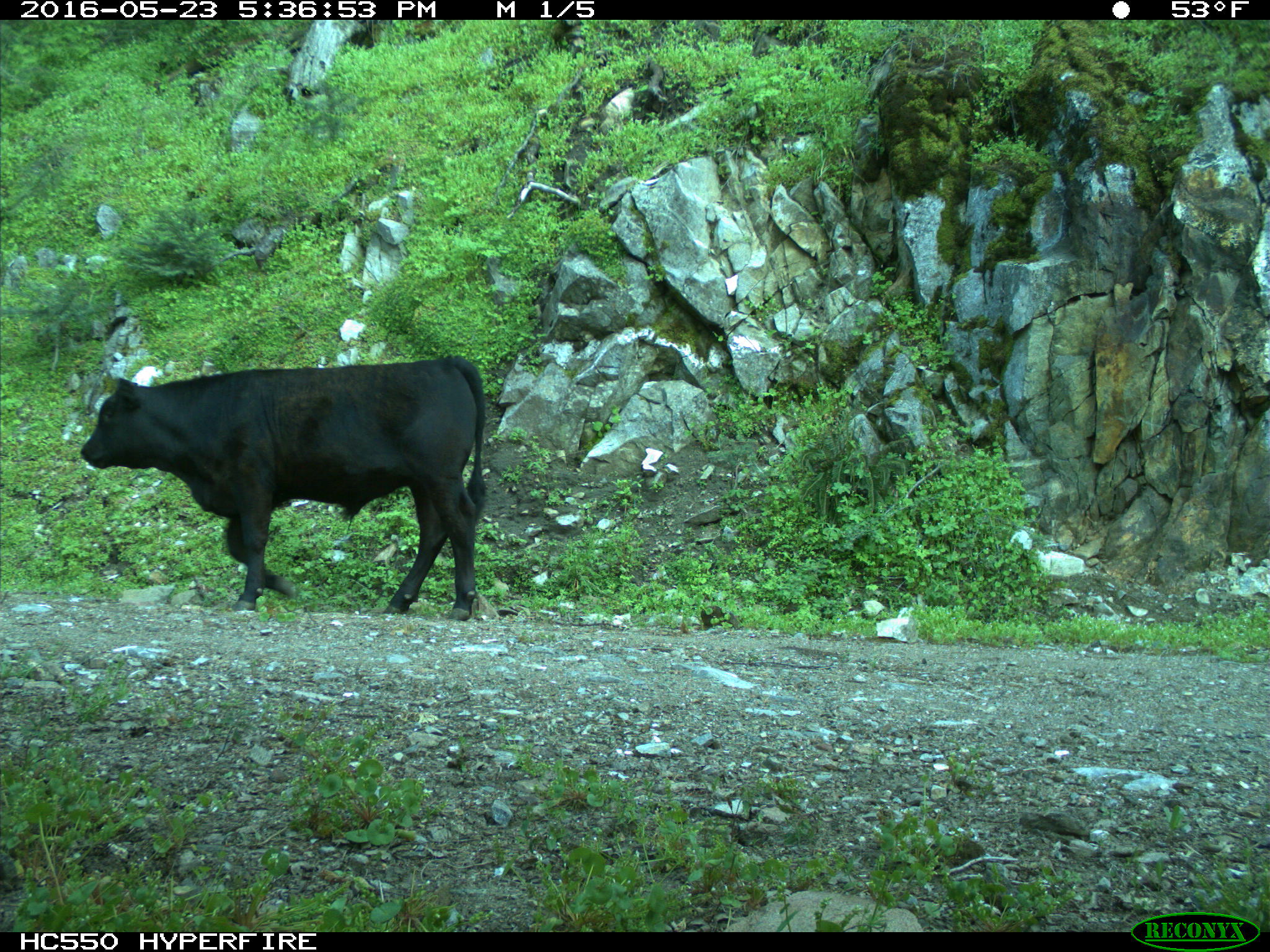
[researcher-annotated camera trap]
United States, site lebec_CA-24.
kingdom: Animalia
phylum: Chordata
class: Mammalia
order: Artiodactyla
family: Bovidae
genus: Bos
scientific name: Bos taurus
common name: domestic cow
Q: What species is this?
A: Bos taurus (domestic cow).